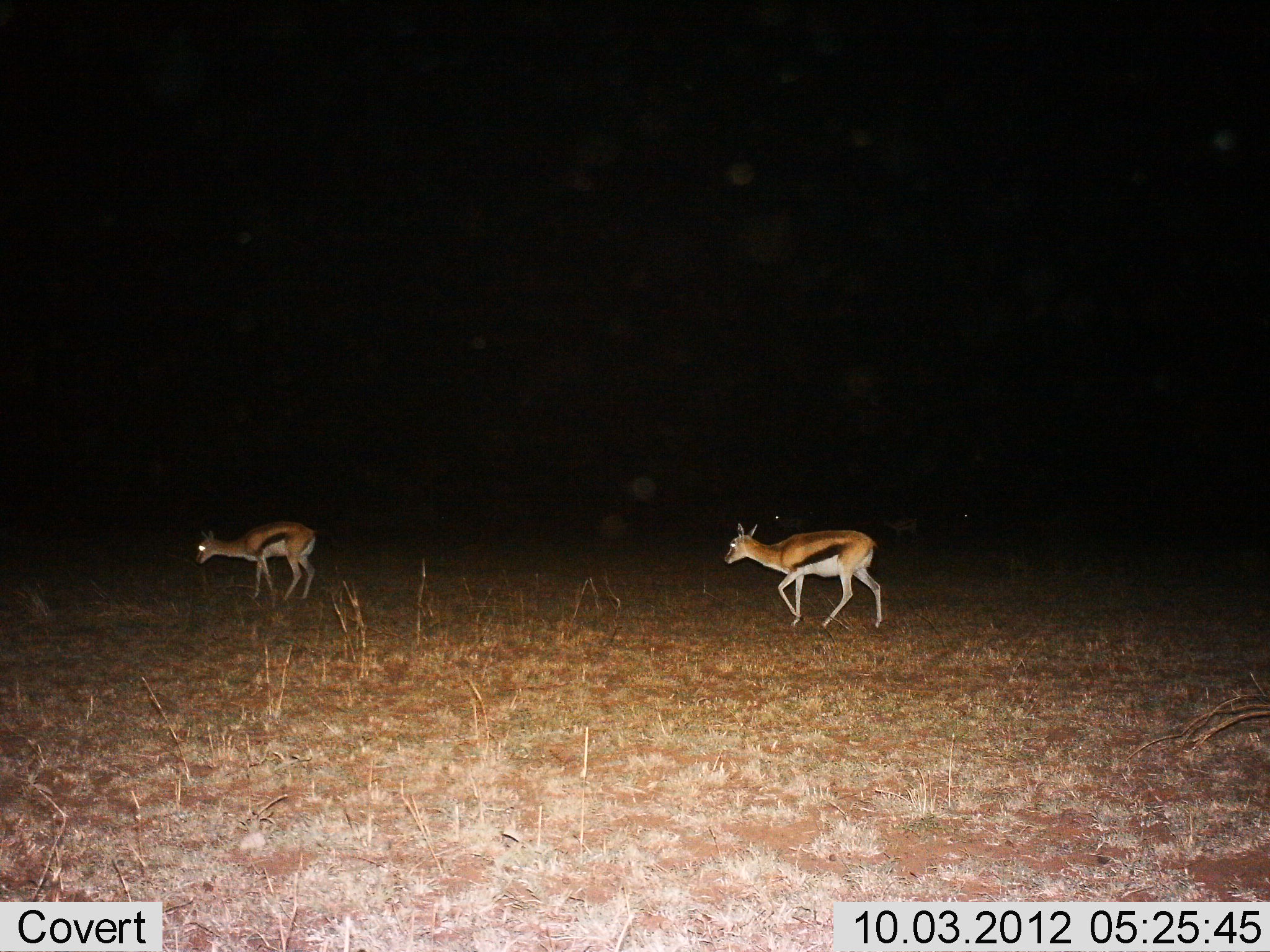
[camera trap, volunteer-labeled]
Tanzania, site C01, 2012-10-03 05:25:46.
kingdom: Animalia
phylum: Chordata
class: Mammalia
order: Artiodactyla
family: Bovidae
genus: Eudorcas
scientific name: Eudorcas thomsonii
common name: thomson's gazelle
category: gazellethomsons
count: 2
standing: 40%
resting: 0%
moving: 90%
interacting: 0%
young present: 0%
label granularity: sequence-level